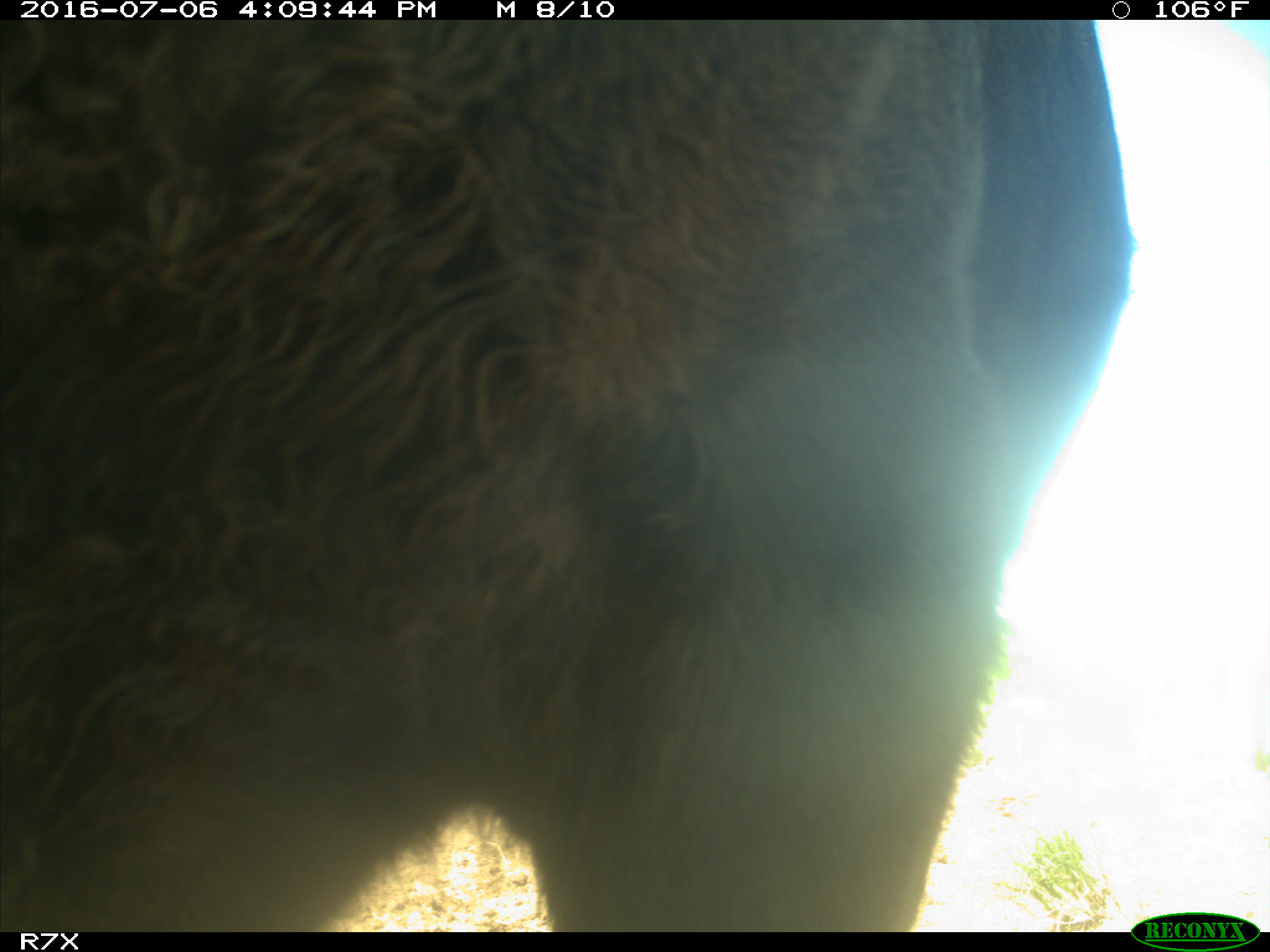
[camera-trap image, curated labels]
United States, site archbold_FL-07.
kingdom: Animalia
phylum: Chordata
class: Mammalia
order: Artiodactyla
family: Bovidae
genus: Bos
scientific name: Bos taurus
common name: domestic cow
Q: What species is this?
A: Bos taurus (domestic cow).